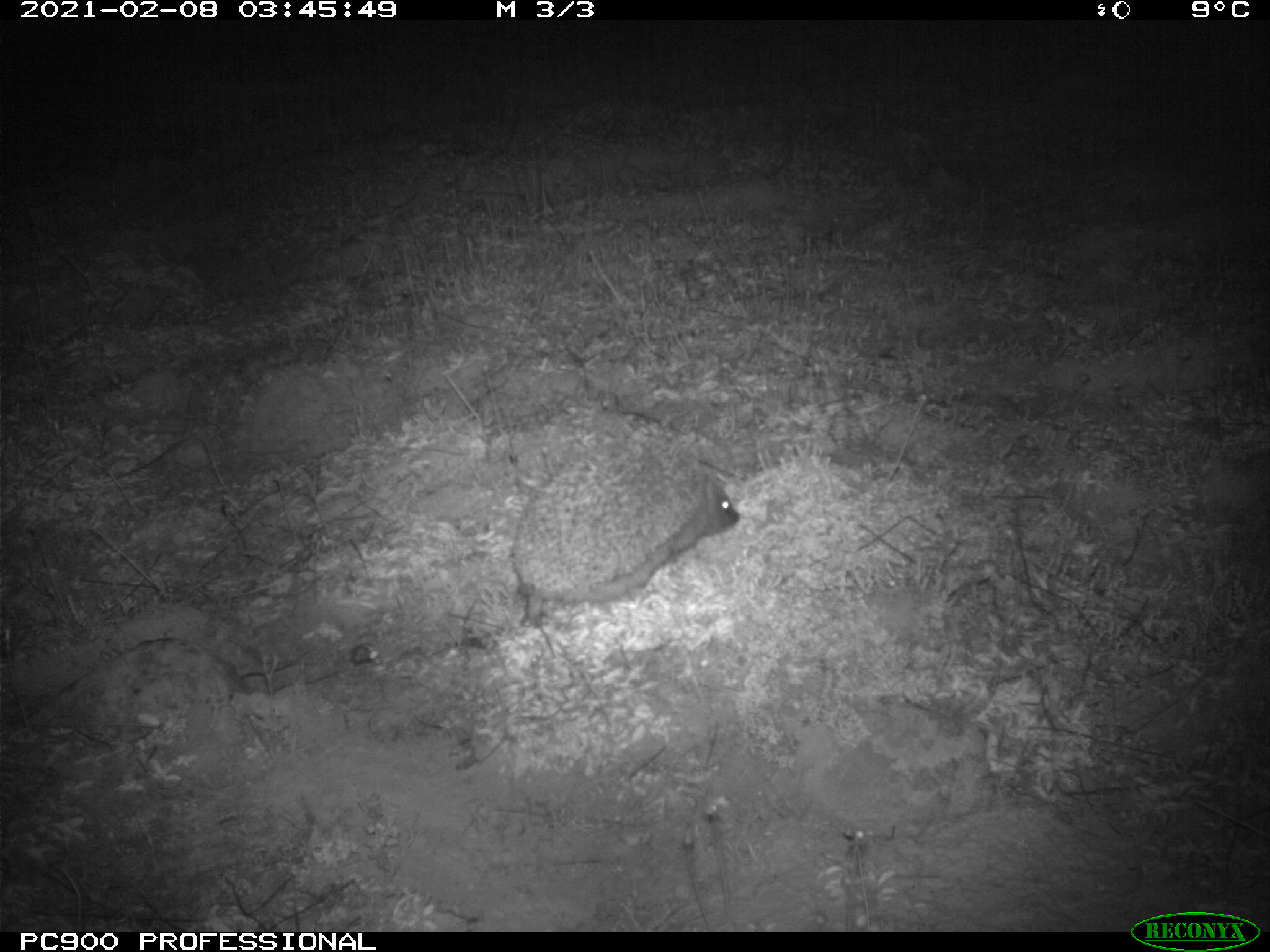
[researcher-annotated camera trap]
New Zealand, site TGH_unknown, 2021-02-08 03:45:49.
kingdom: Animalia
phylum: Chordata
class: Mammalia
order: Eulipotyphla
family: Erinaceidae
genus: Erinaceus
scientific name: Erinaceus europaeus europaeus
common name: european hedgehog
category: hedgehog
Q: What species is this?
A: Hedgehog (european hedgehog) (Erinaceus europaeus europaeus).